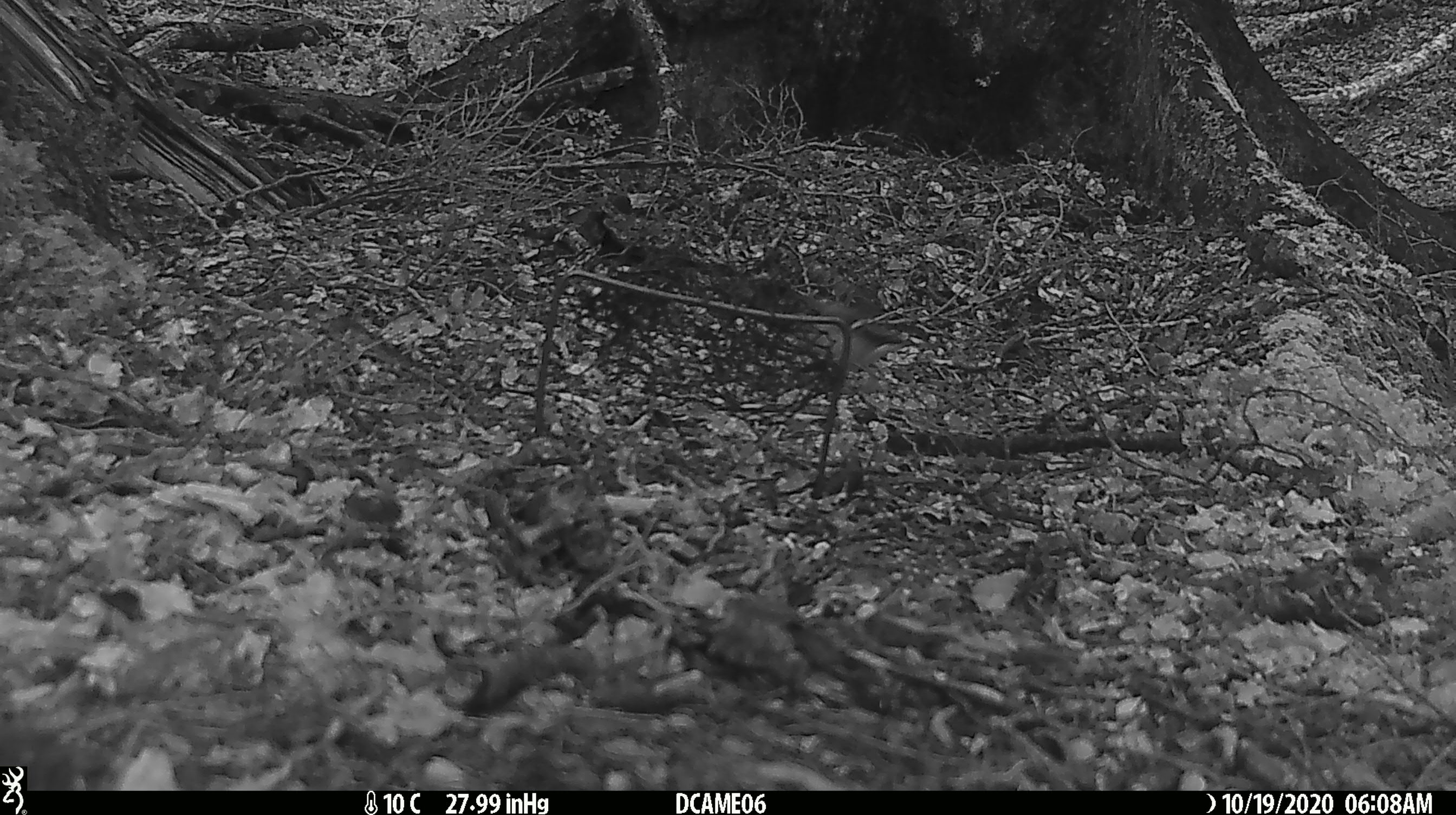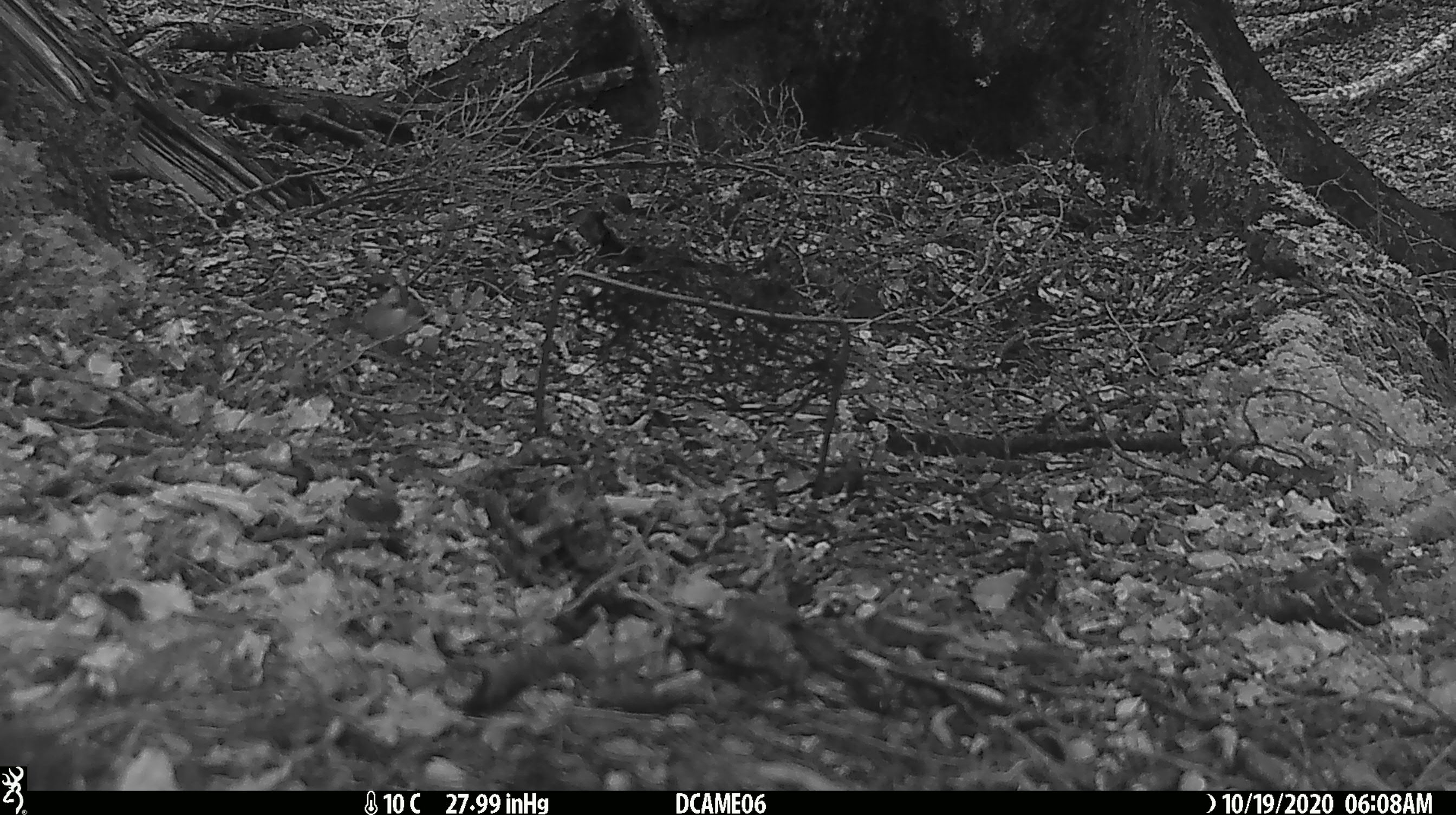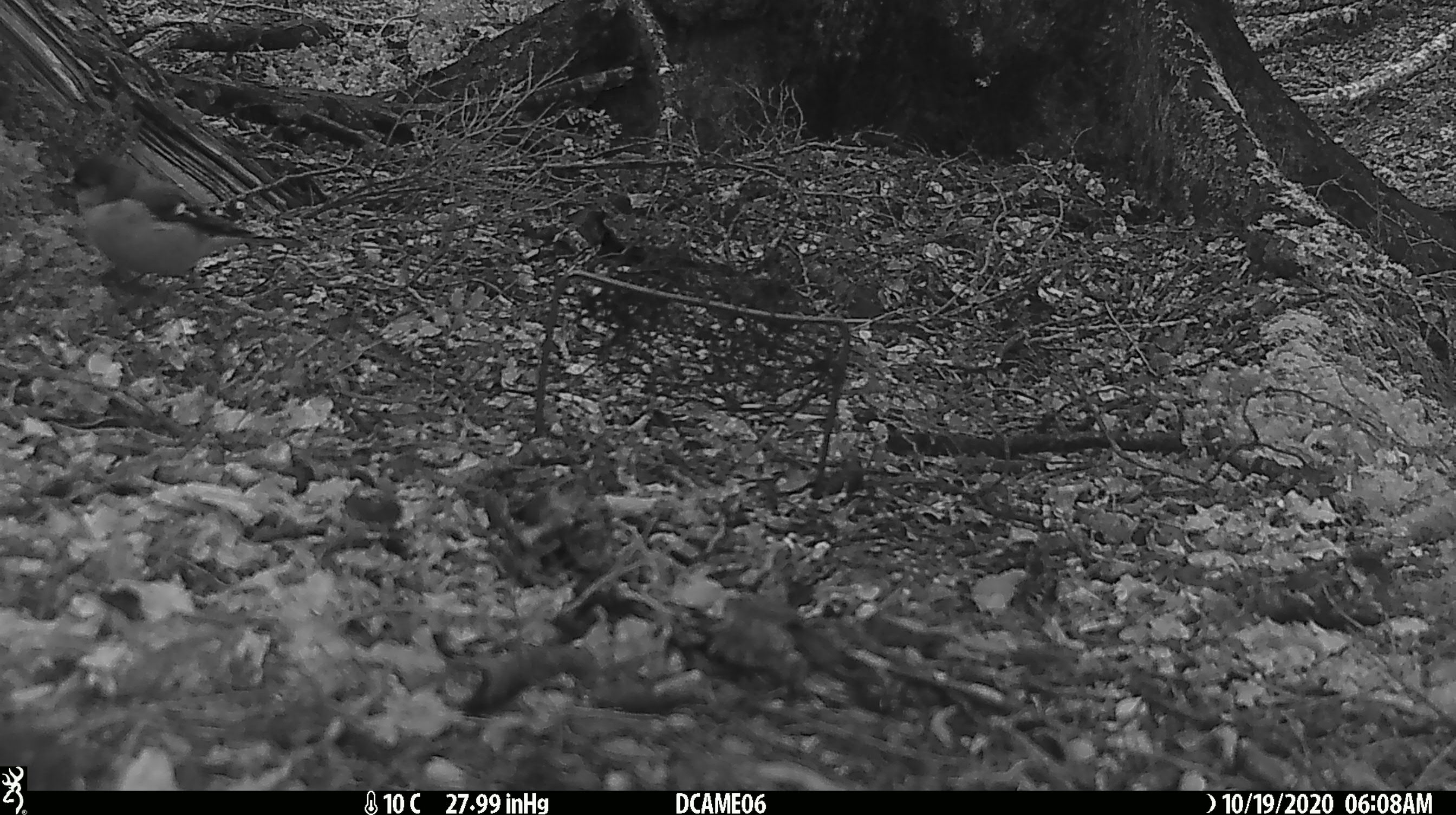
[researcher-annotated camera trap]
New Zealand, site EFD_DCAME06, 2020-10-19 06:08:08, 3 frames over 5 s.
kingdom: Animalia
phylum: Chordata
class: Aves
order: Passeriformes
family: Fringillidae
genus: Fringilla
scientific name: Fringilla coelebs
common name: common chaffinch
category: chaffinch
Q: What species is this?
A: Chaffinch (common chaffinch) (Fringilla coelebs).